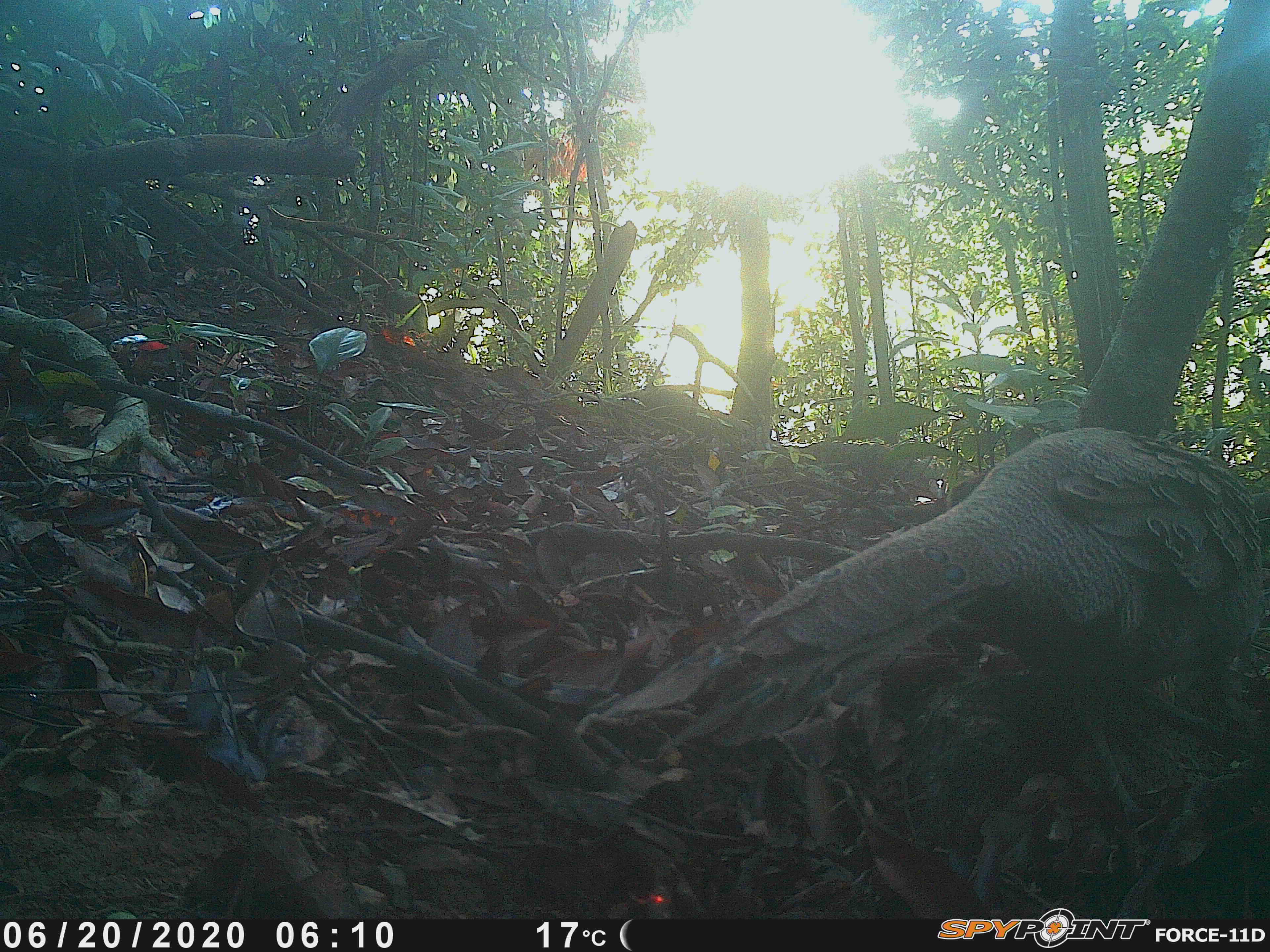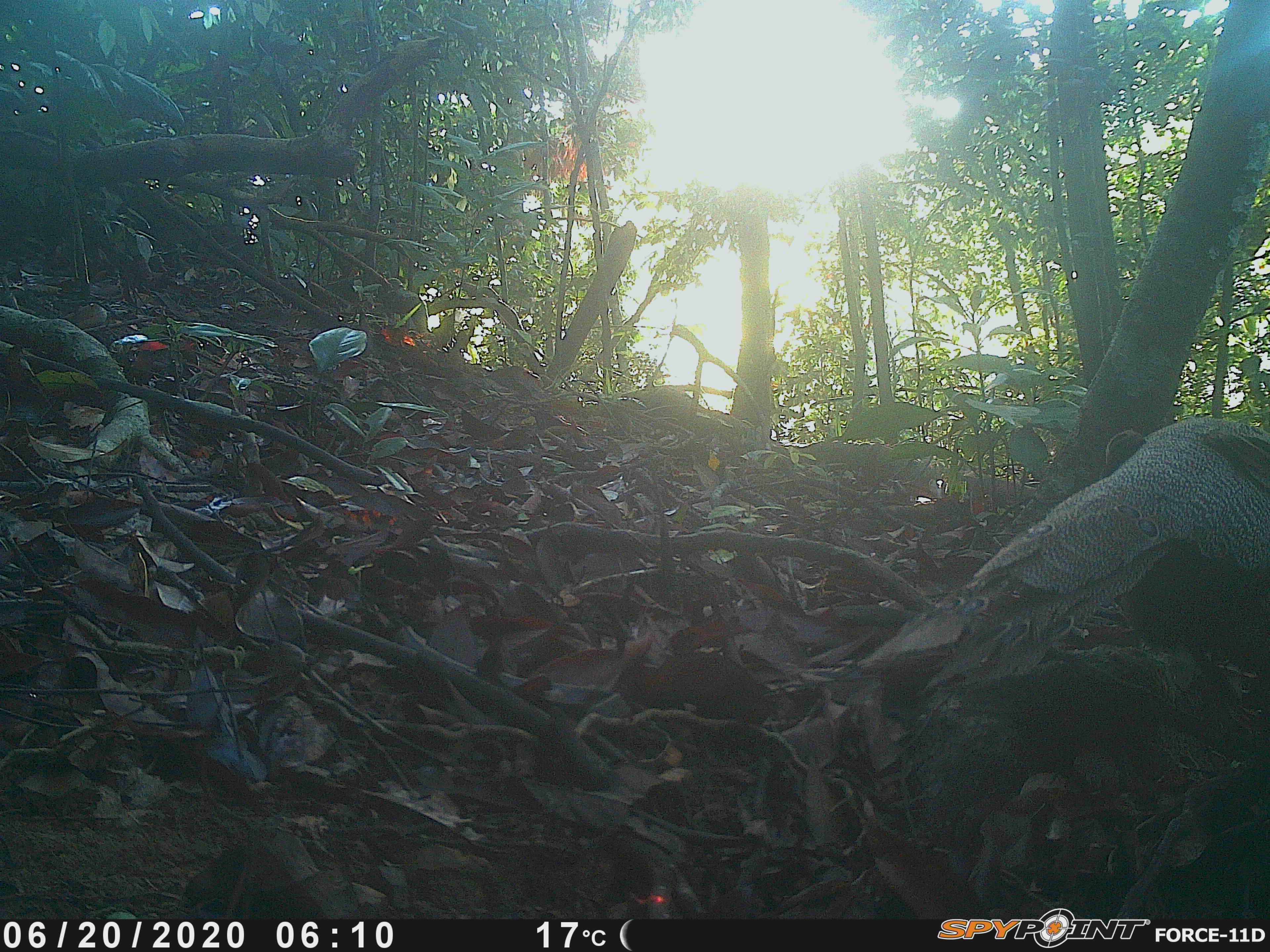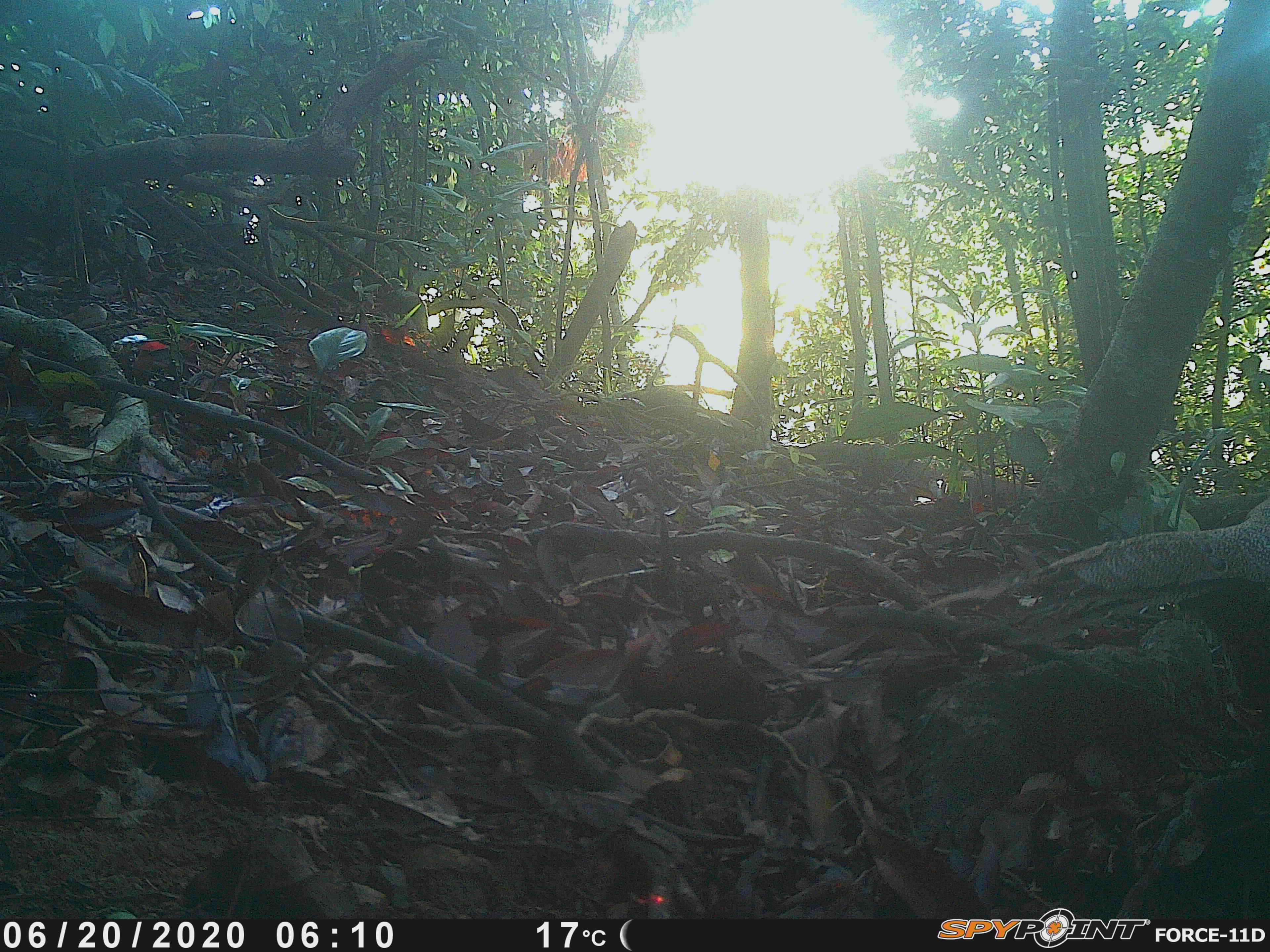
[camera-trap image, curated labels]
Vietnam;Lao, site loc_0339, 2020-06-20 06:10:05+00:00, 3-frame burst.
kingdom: Animalia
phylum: Chordata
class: Aves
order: Galliformes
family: Phasianidae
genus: Polyplectron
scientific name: Polyplectron bicalcaratum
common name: gray peacock-pheasant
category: grey peacock pheasant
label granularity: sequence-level